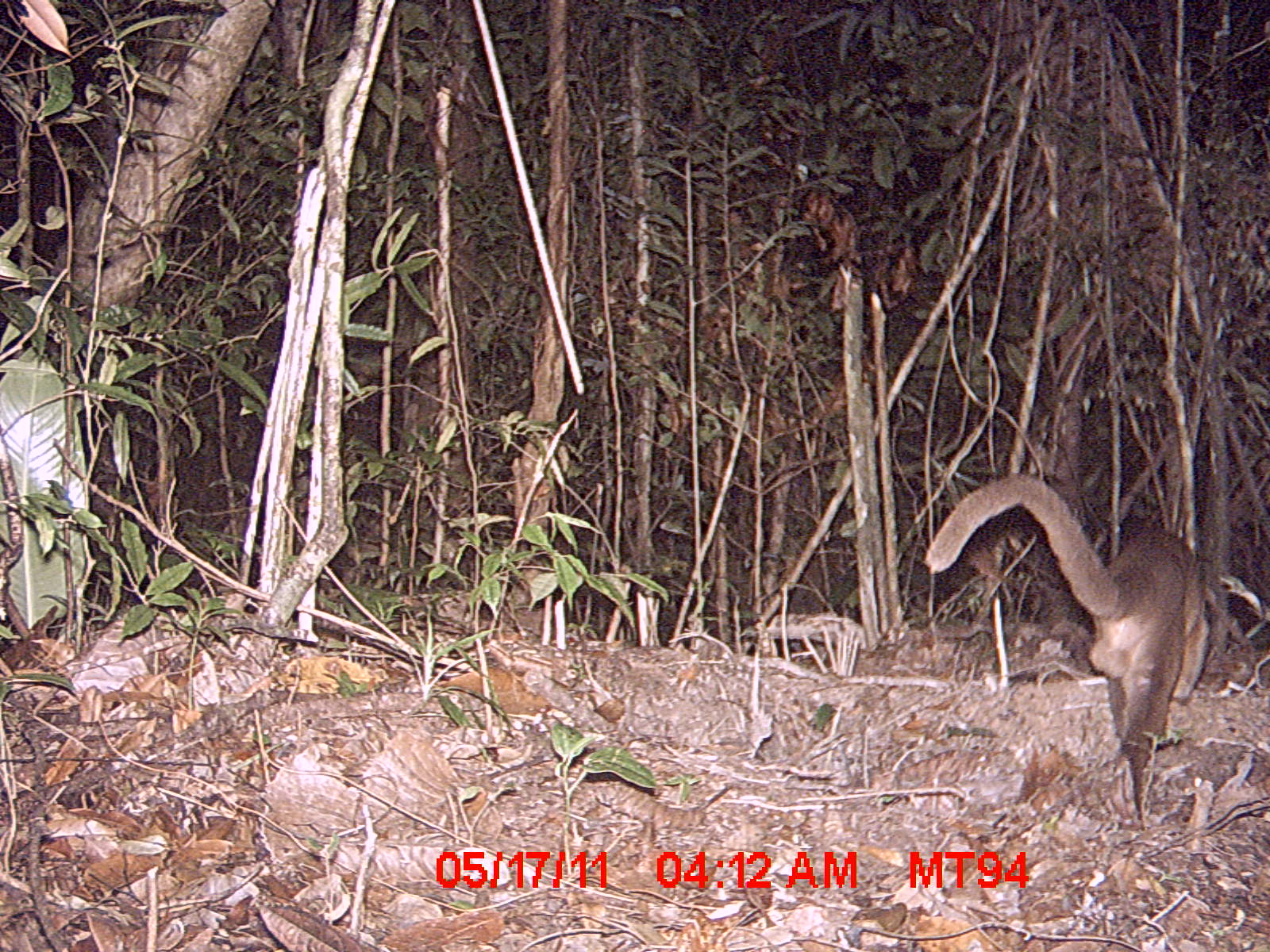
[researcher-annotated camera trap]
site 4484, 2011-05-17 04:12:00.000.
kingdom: Animalia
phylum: Chordata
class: Mammalia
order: Carnivora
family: Eupleridae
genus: Cryptoprocta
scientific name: Cryptoprocta ferox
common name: fossa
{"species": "Cryptoprocta ferox (fossa)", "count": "1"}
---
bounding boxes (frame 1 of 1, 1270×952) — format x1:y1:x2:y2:
cryptoprocta ferox: 924:471:1209:825